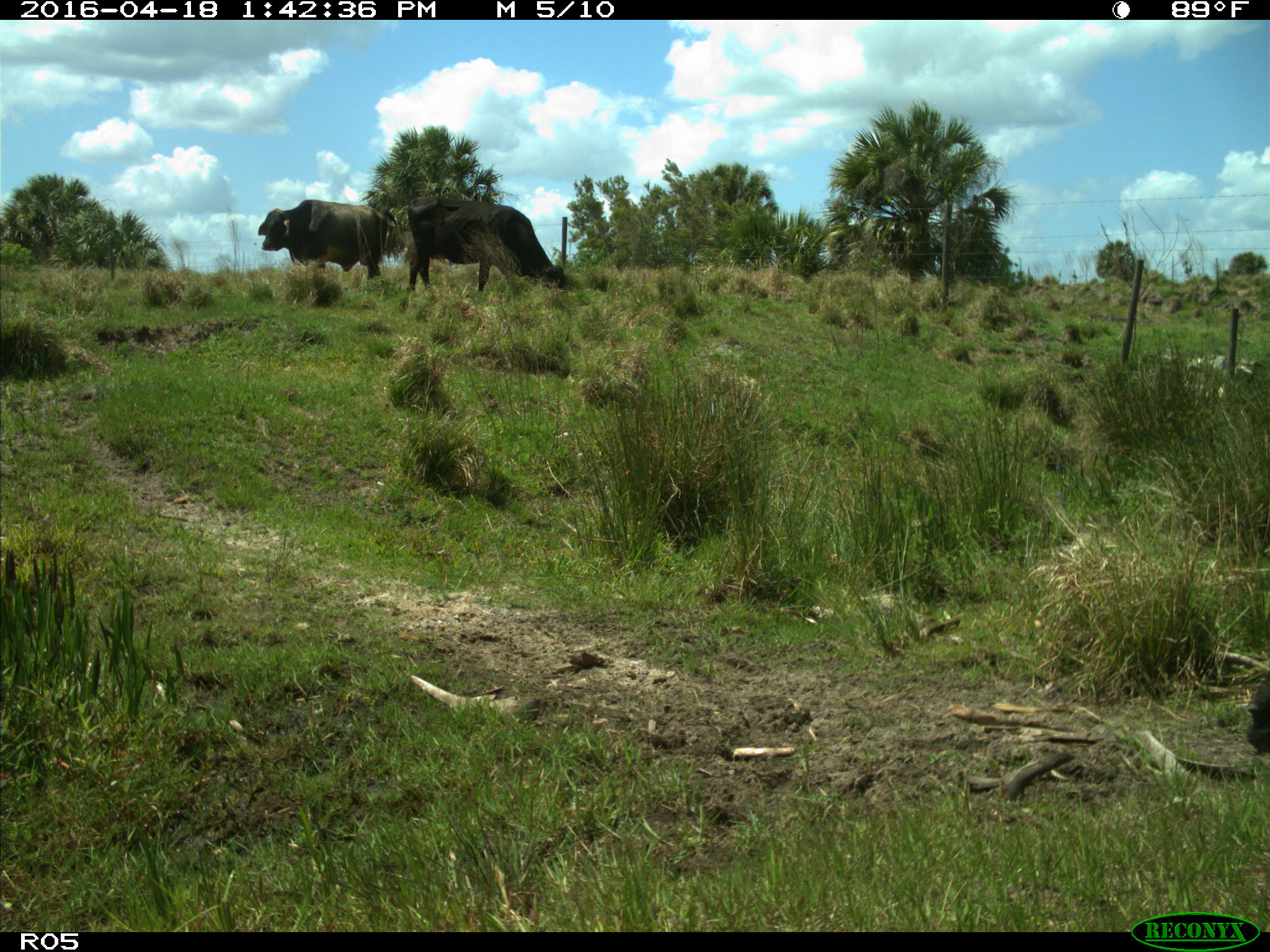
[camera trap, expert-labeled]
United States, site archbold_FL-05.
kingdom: Animalia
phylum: Chordata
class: Mammalia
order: Artiodactyla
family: Bovidae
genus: Bos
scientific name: Bos taurus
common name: domestic cow